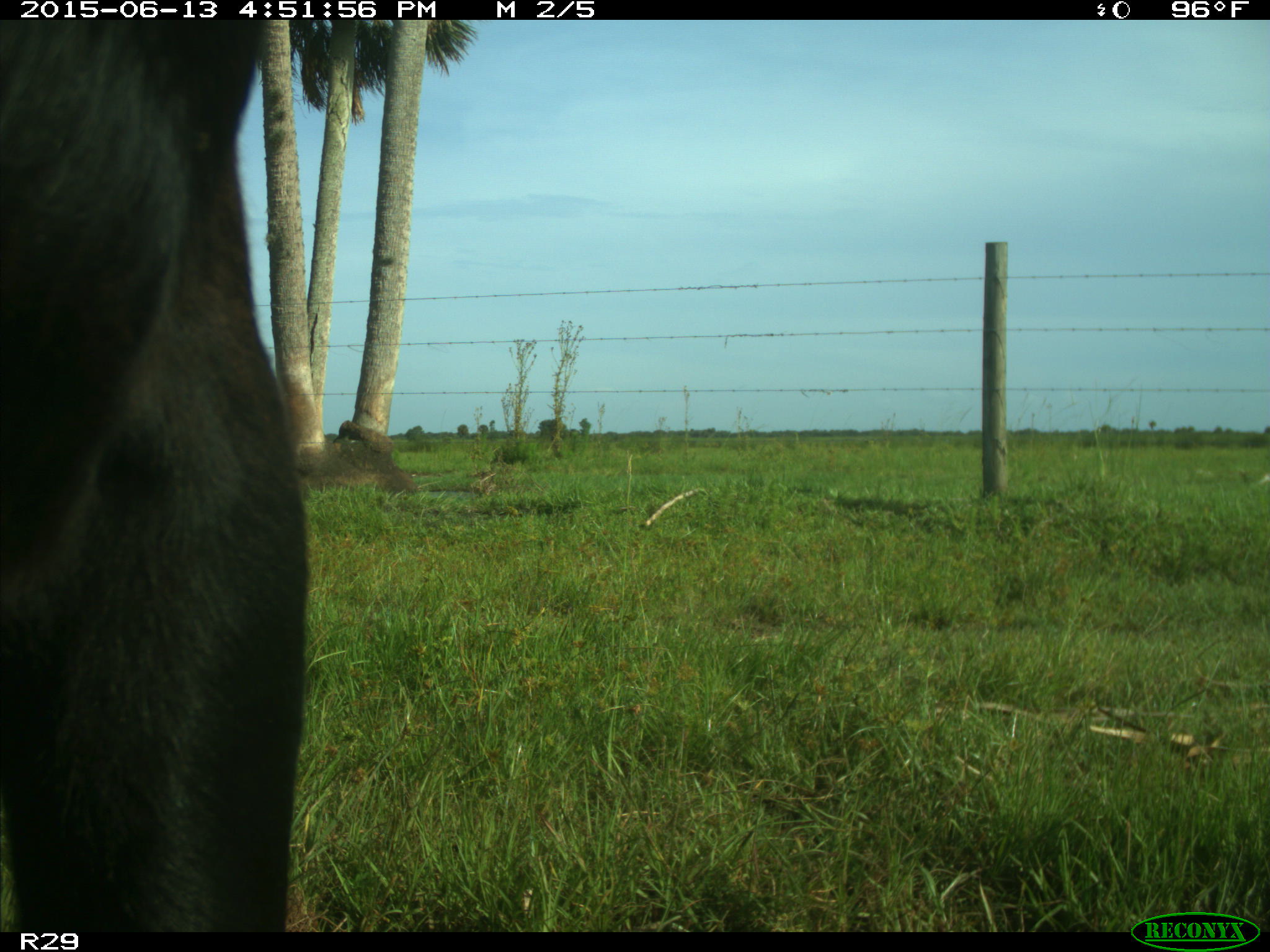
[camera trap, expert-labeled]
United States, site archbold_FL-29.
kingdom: Animalia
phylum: Chordata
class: Mammalia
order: Artiodactyla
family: Bovidae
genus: Bos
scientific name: Bos taurus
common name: domestic cow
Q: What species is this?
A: Bos taurus (domestic cow).